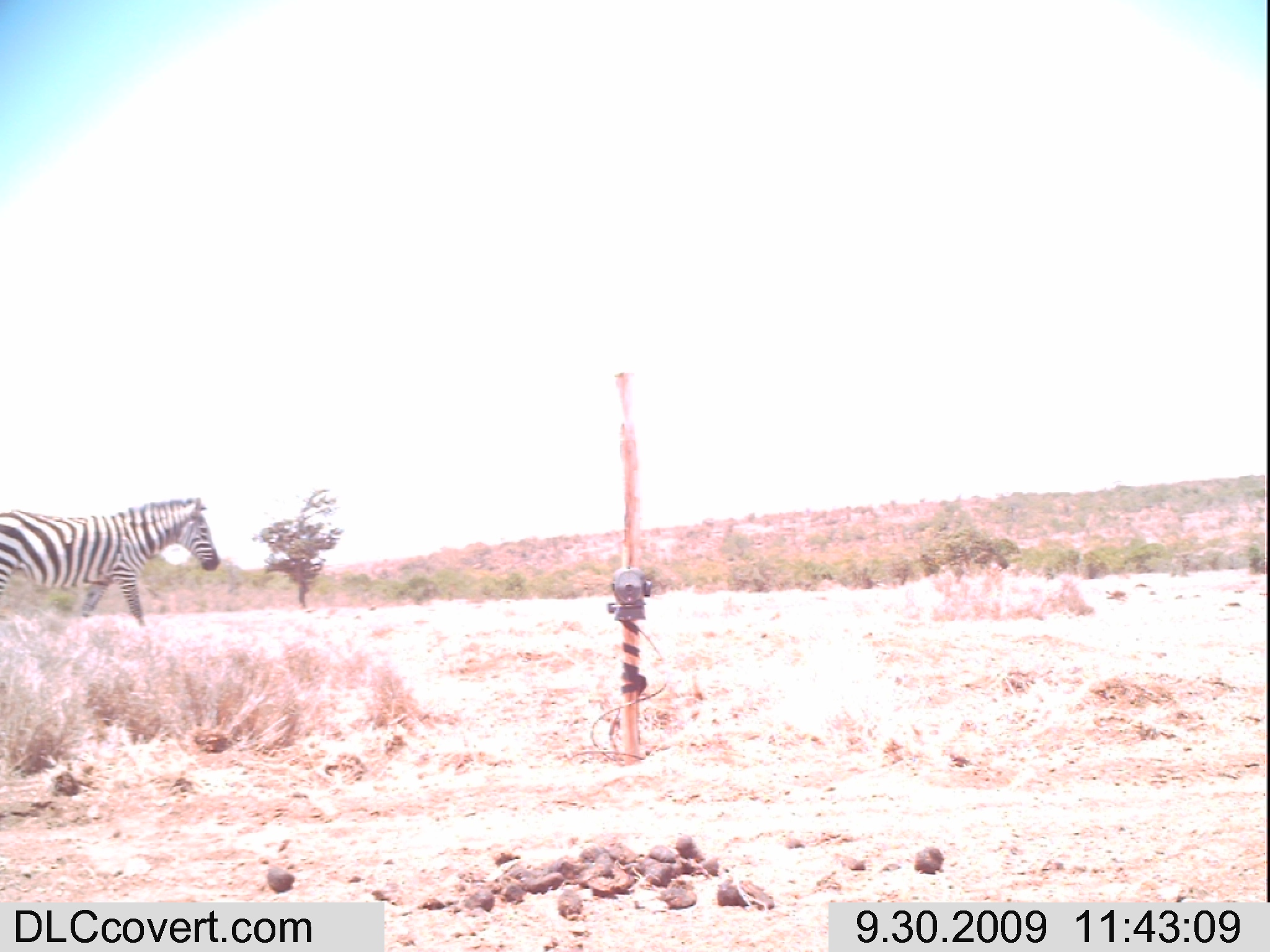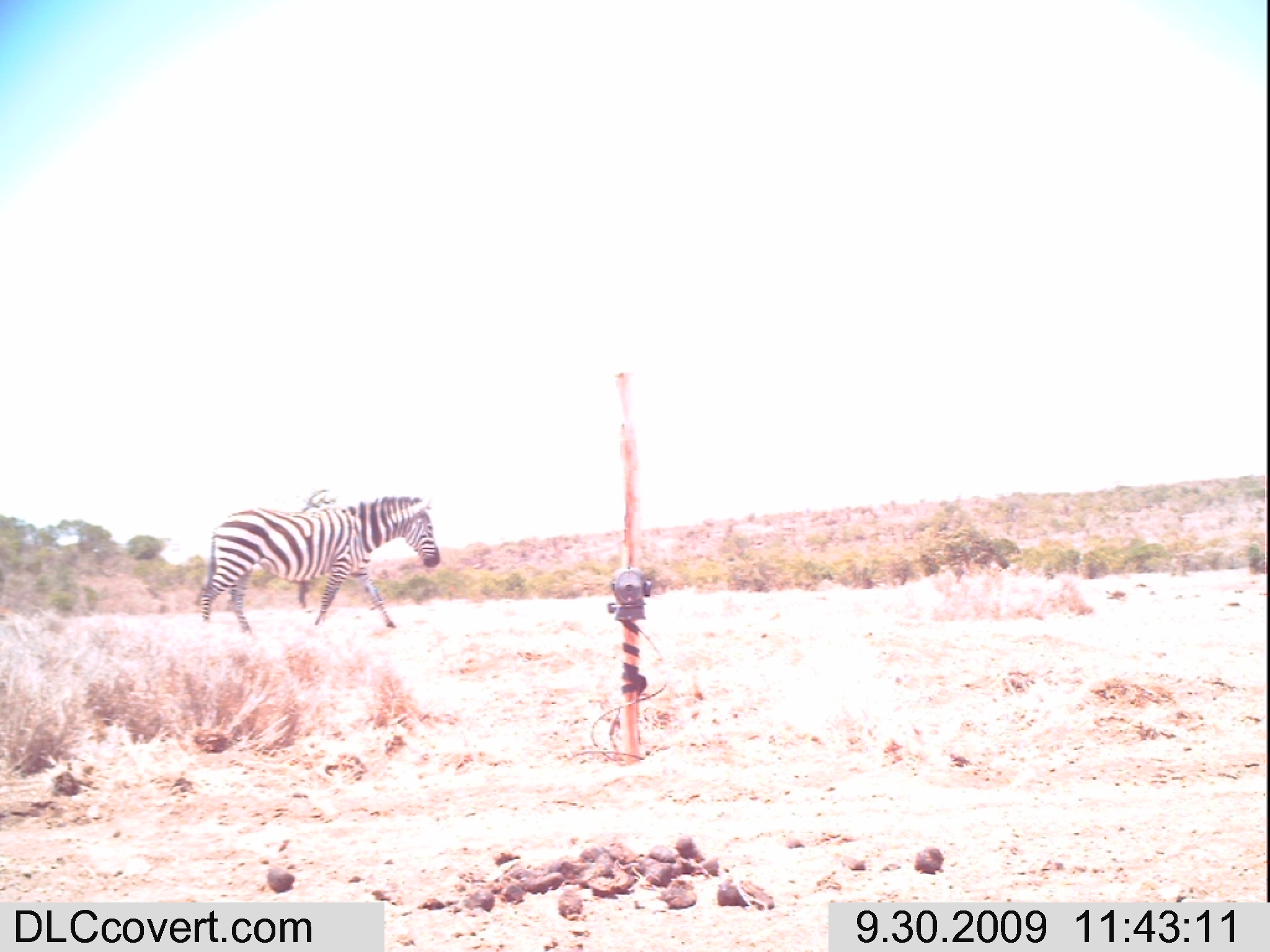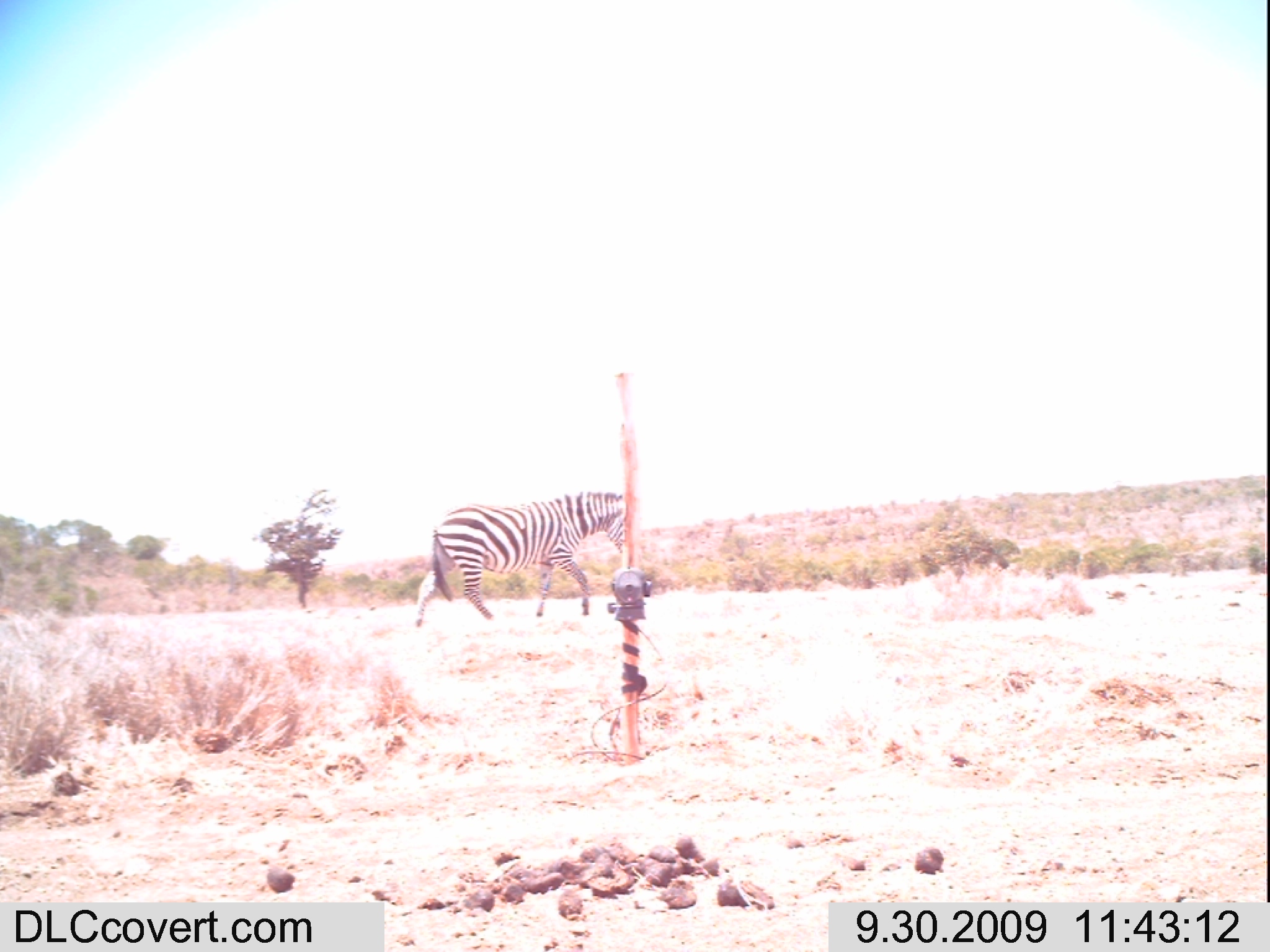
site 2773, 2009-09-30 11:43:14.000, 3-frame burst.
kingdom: Animalia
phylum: Chordata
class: Mammalia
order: Perissodactyla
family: Equidae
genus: Equus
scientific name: Equus quagga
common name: plains zebra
Equus quagga (plains zebra), count 1.